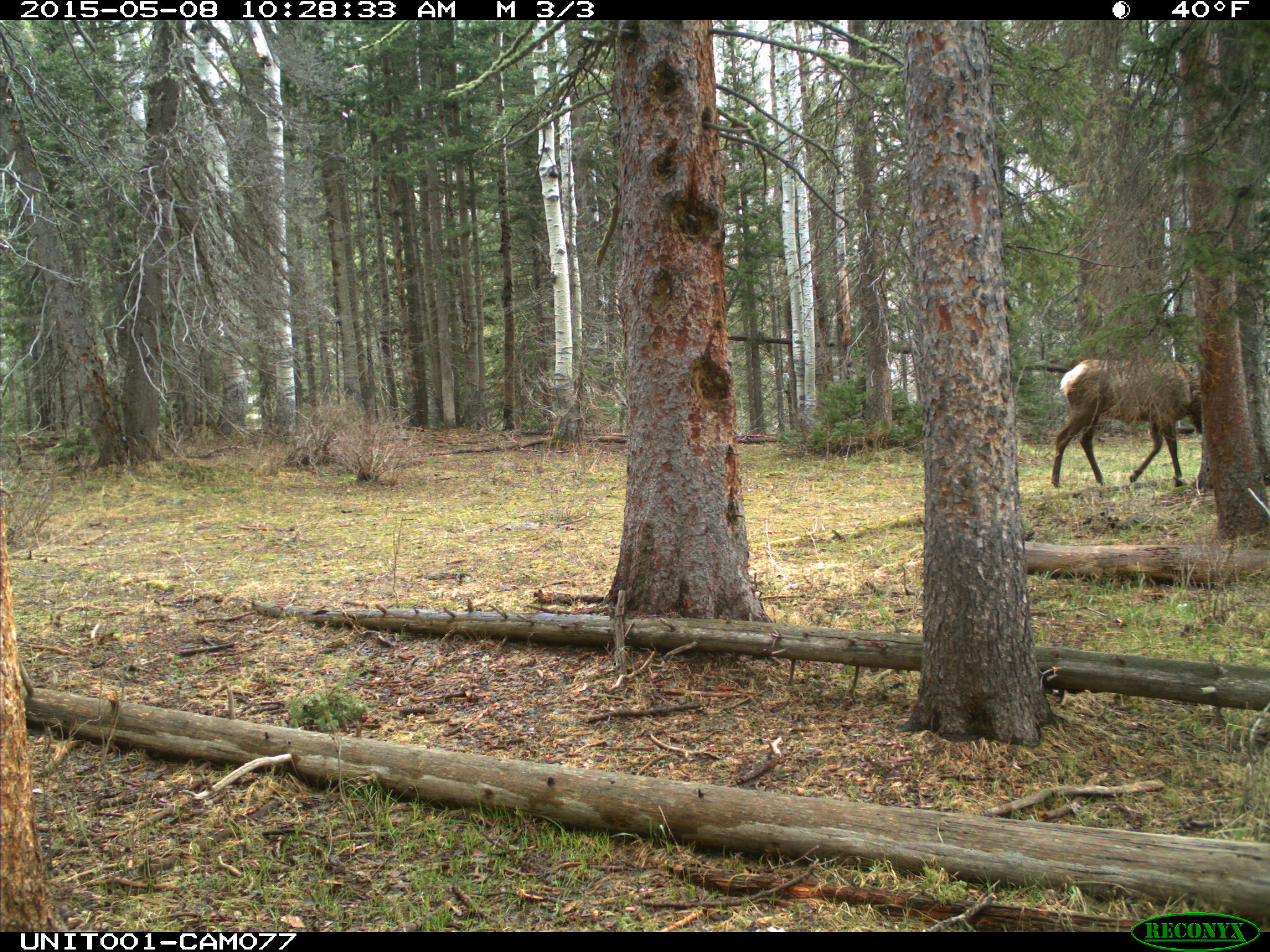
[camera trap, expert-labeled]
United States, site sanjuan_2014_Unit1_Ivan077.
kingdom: Animalia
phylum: Chordata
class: Mammalia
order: Artiodactyla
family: Cervidae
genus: Cervus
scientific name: Cervus elaphus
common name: red deer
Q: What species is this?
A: Cervus elaphus (red deer).